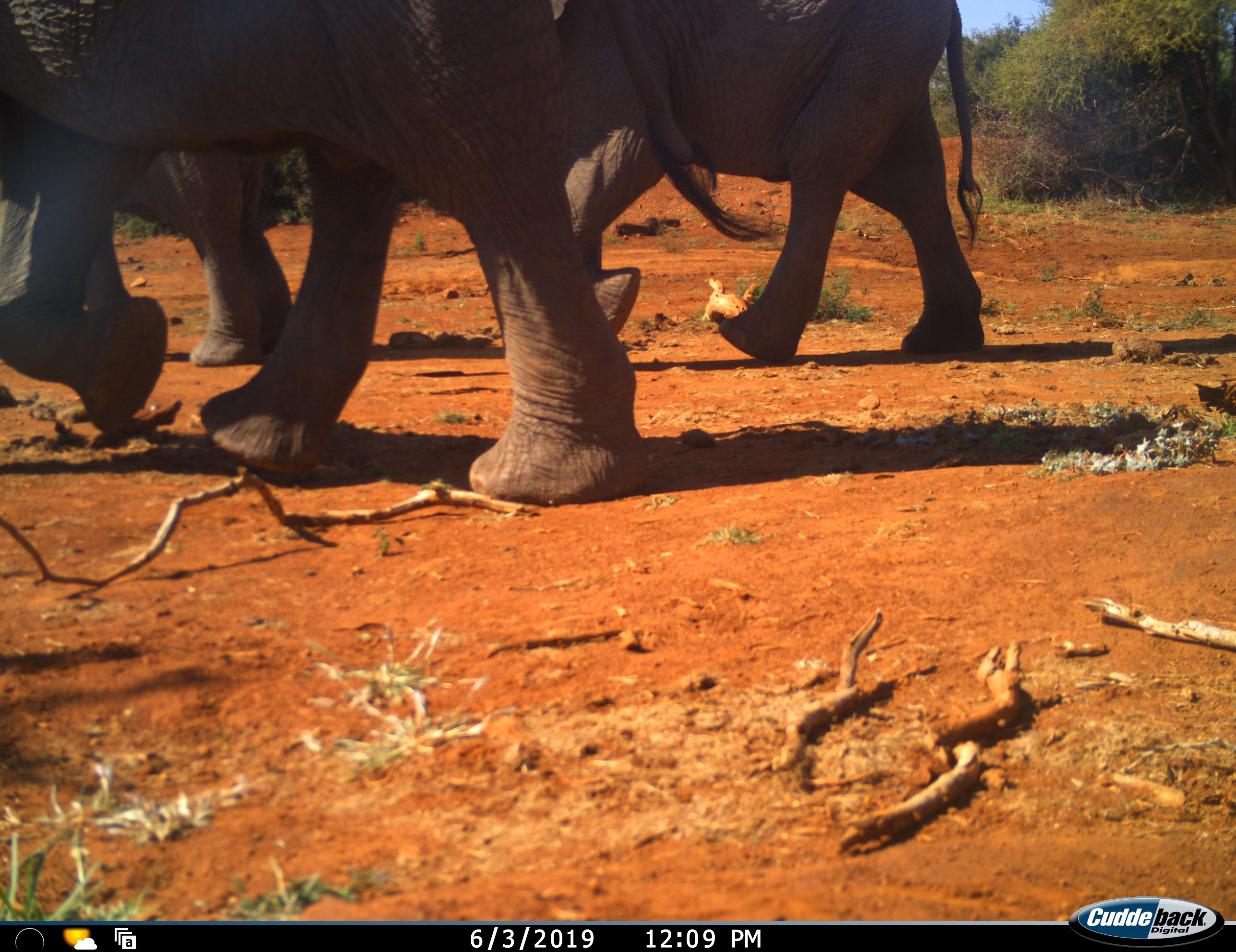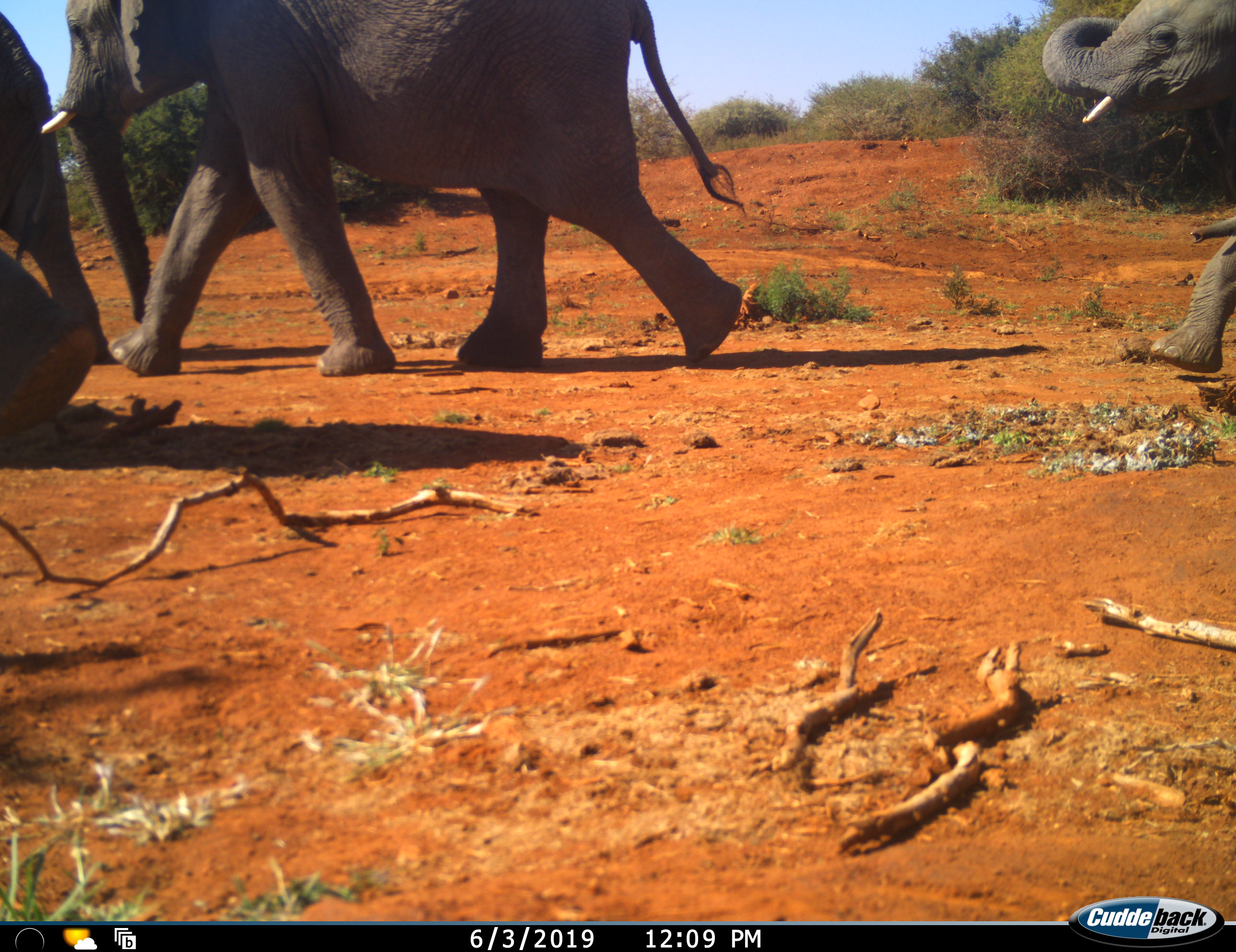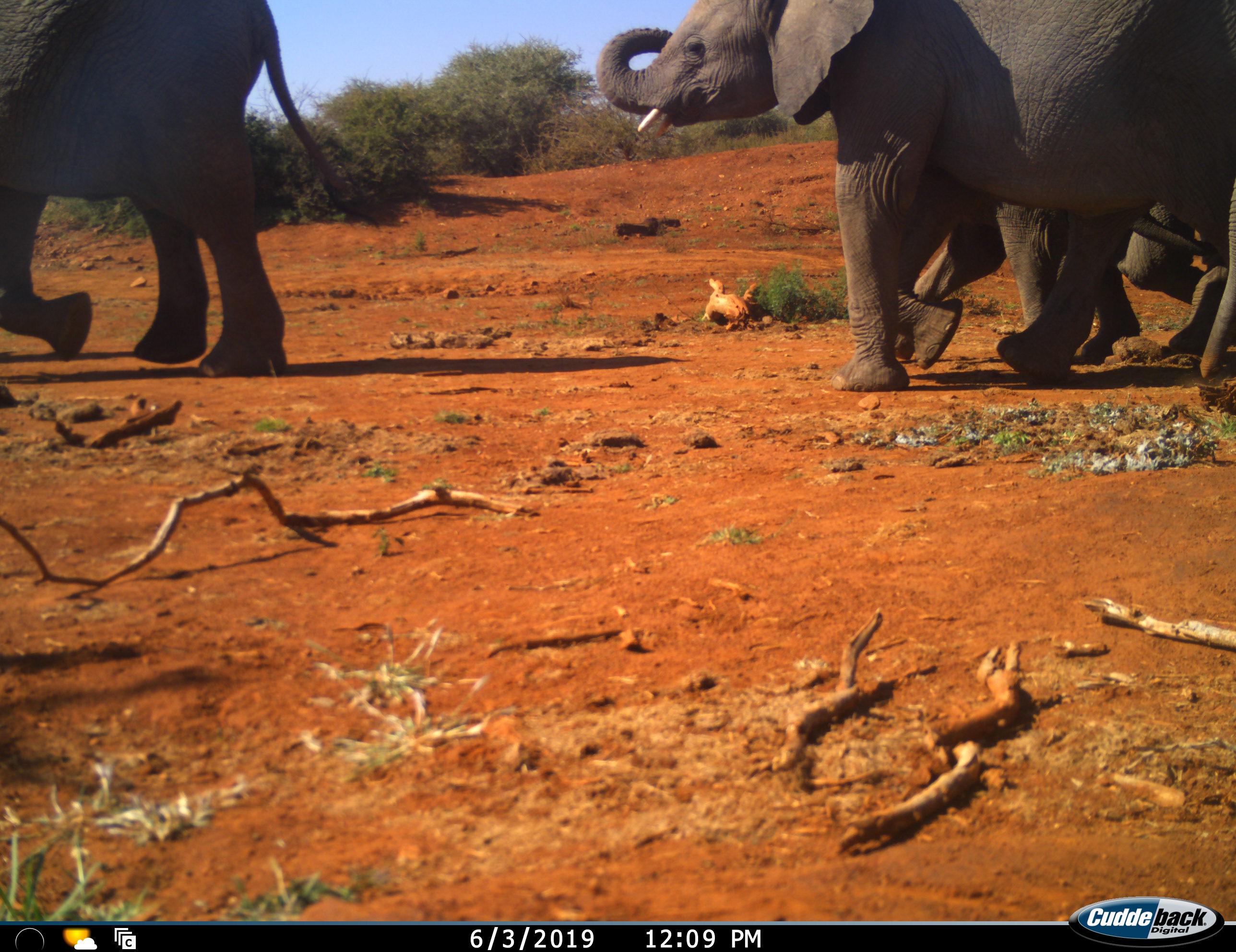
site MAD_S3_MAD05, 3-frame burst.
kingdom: Animalia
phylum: Chordata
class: Mammalia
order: Proboscidea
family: Elephantidae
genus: Loxodonta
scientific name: Loxodonta africana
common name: african bush elephant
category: elephant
Elephant (african bush elephant) (Loxodonta africana), count 5. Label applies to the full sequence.